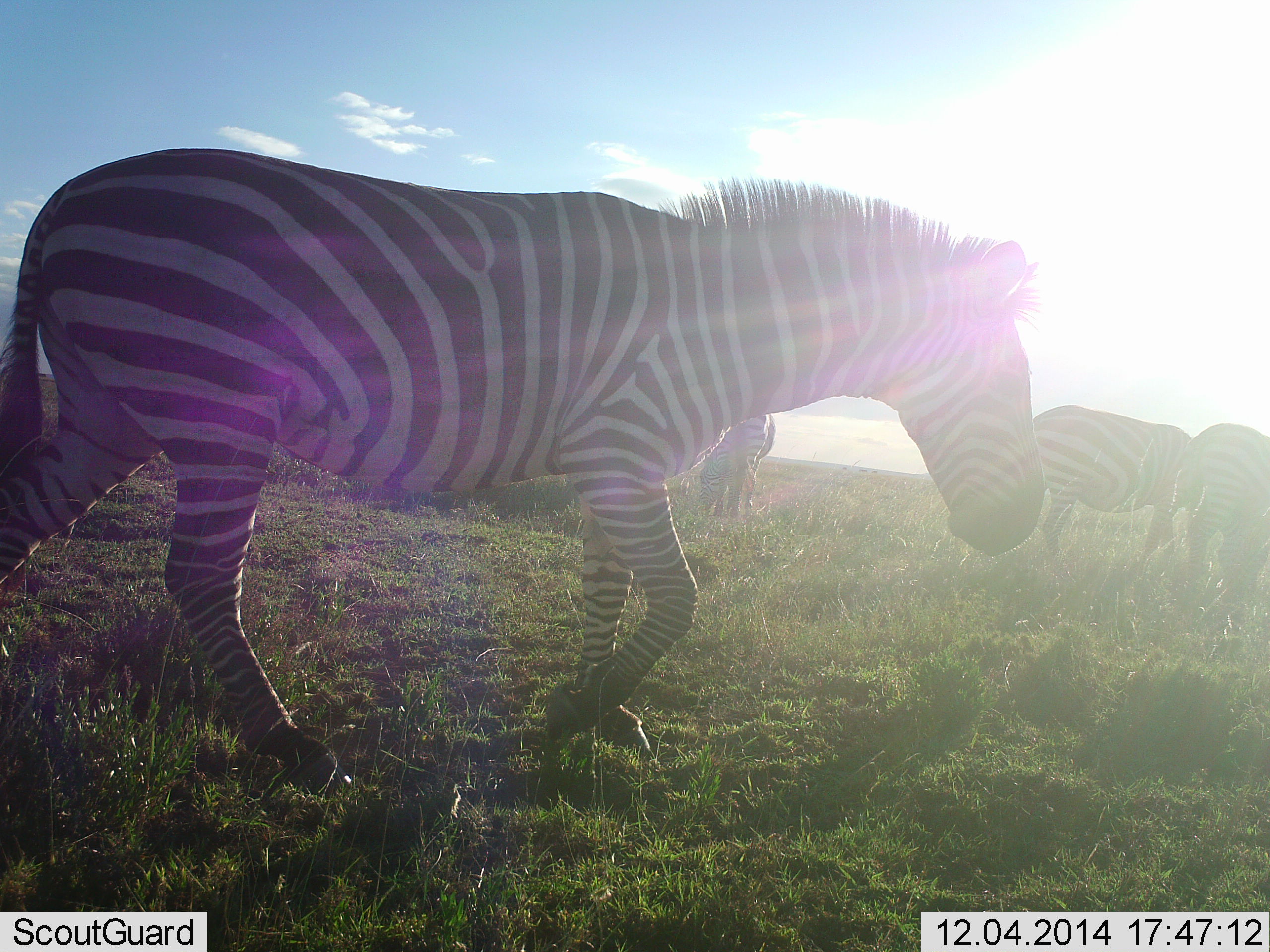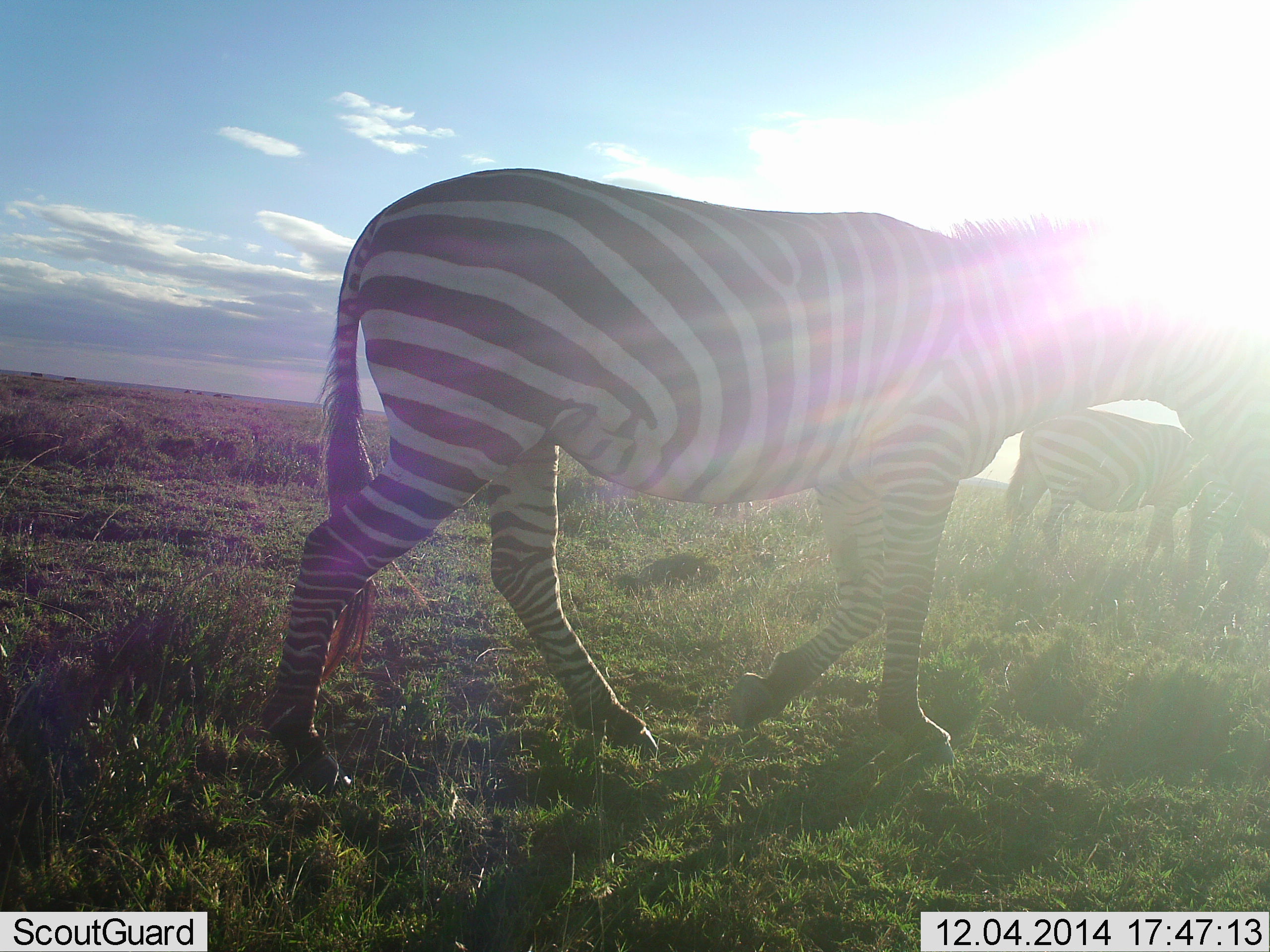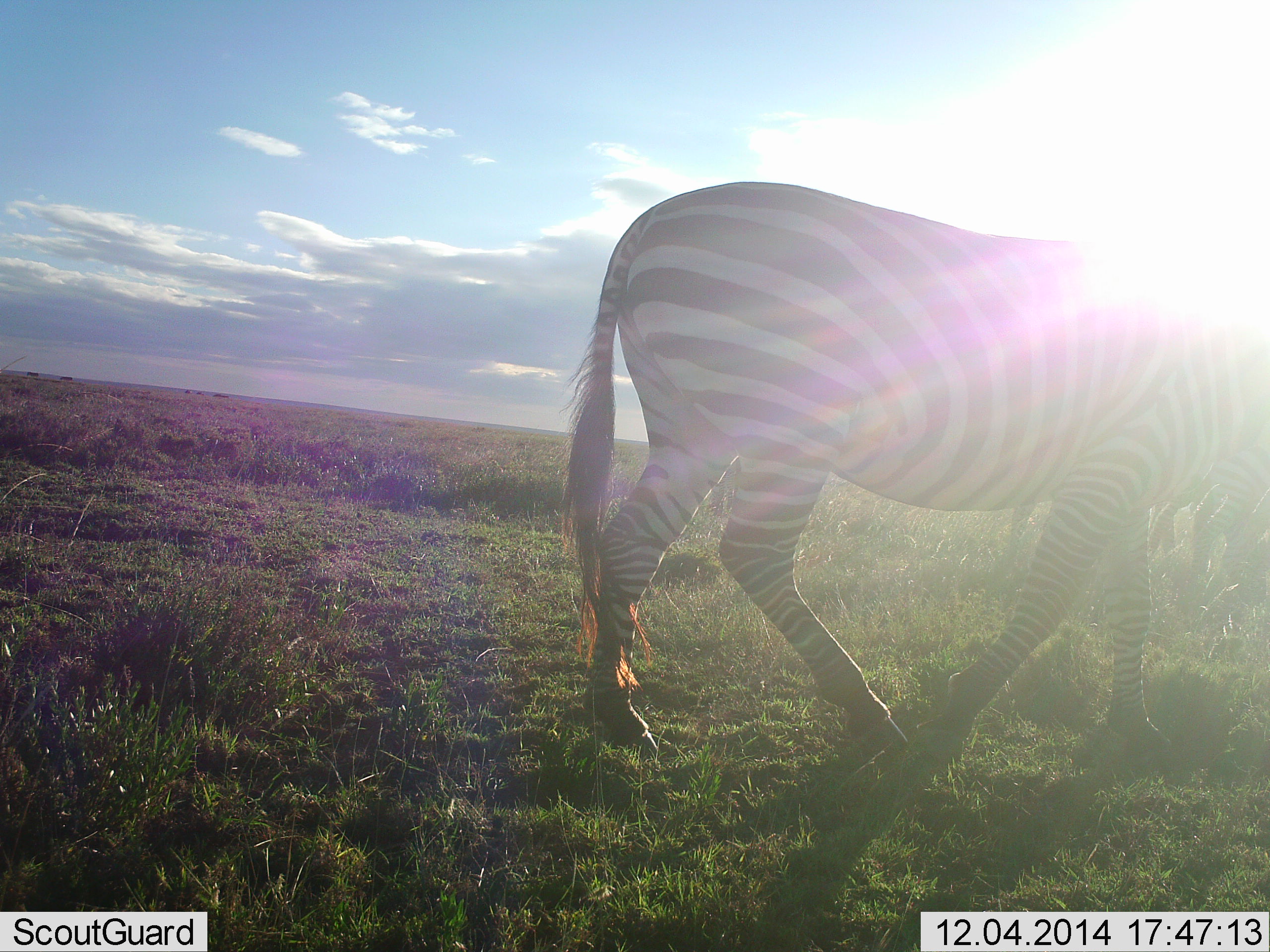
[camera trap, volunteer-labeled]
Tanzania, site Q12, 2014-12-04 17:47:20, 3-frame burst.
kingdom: Animalia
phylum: Chordata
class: Mammalia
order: Perissodactyla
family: Equidae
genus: Equus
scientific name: Equus quagga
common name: plains zebra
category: zebra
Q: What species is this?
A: Zebra (plains zebra) (Equus quagga).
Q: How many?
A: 3.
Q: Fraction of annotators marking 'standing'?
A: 20%.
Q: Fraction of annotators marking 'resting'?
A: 0%.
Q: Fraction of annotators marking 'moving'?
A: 100%.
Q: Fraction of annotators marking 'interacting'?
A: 0%.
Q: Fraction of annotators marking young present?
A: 0%.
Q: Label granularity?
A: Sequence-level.